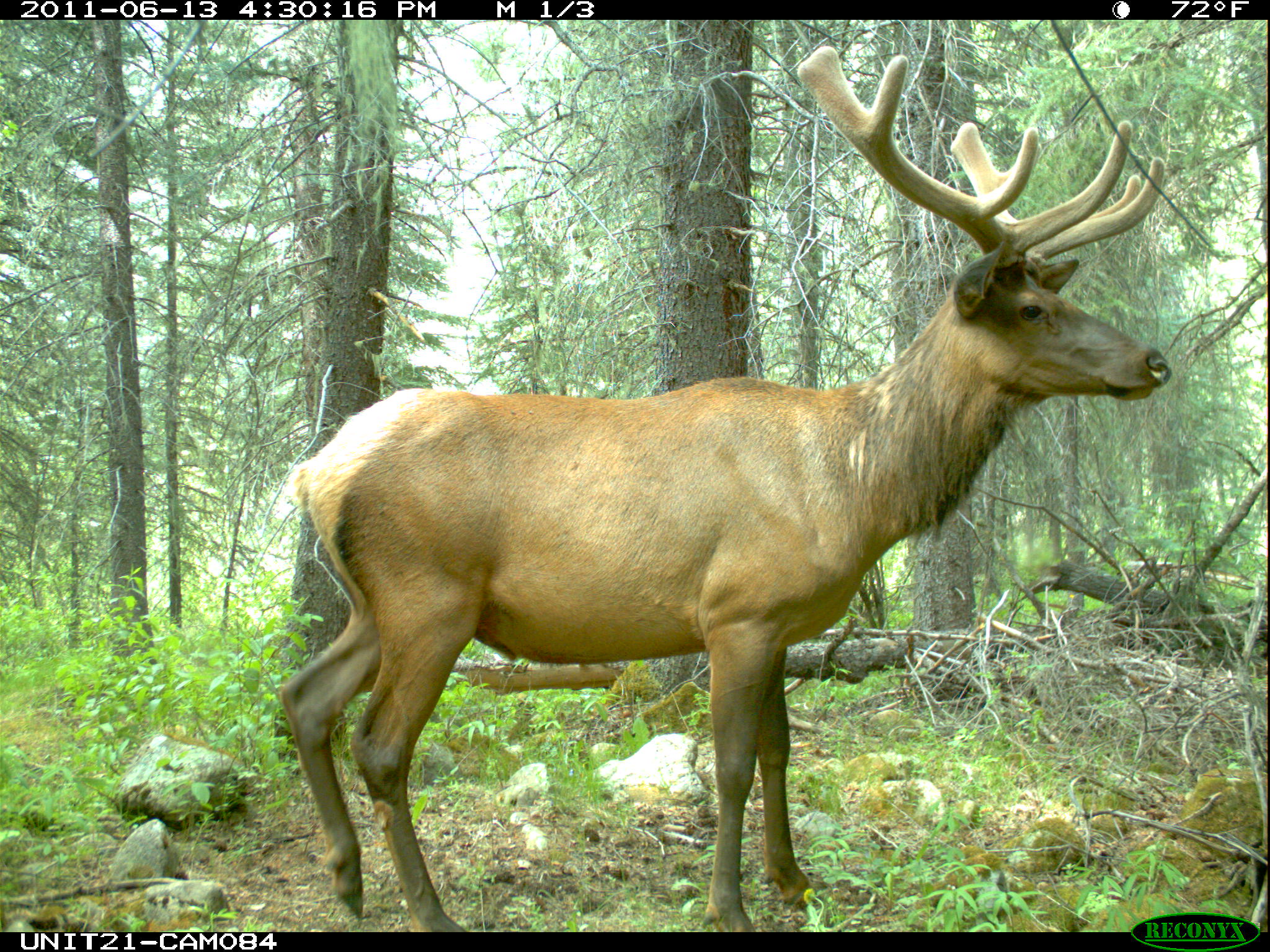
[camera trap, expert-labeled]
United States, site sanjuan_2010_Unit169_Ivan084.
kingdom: Animalia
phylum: Chordata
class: Mammalia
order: Artiodactyla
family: Cervidae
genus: Cervus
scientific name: Cervus elaphus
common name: red deer